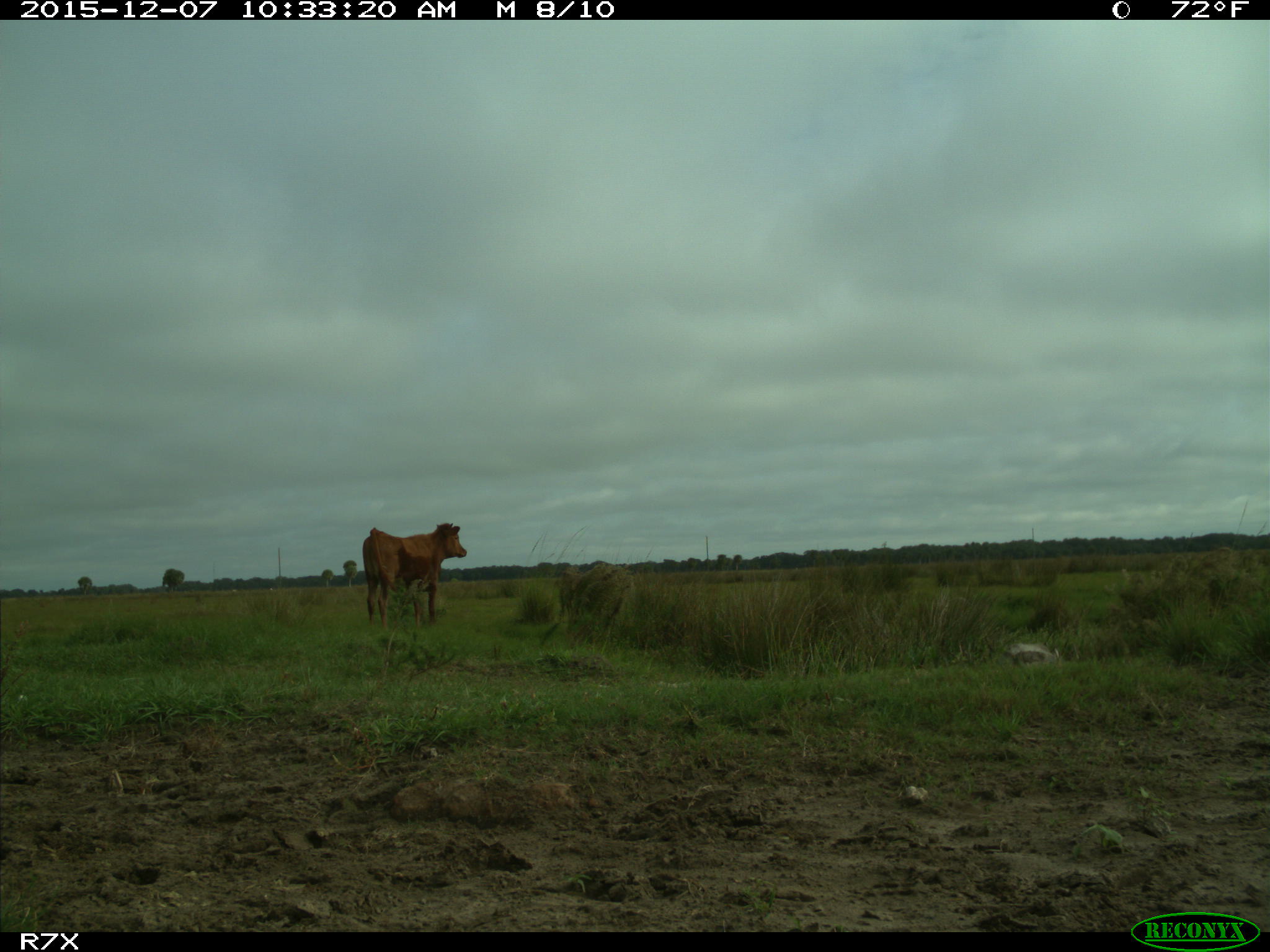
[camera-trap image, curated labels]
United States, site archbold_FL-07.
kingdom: Animalia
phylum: Chordata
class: Mammalia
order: Artiodactyla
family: Bovidae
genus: Bos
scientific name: Bos taurus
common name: domestic cow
Bos taurus (domestic cow).